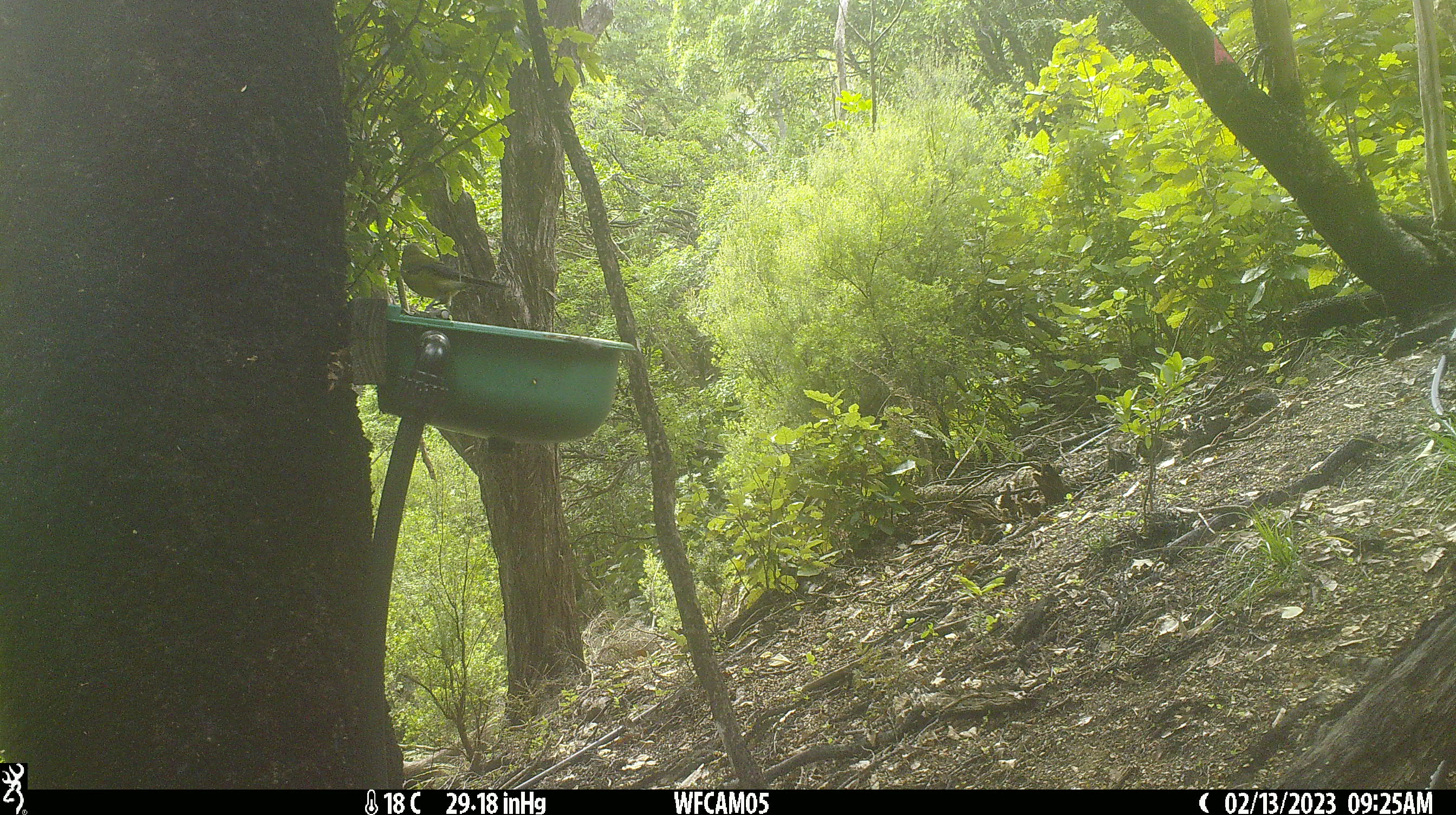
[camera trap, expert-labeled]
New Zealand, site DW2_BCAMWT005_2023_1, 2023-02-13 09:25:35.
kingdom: Animalia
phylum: Chordata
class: Aves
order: Passeriformes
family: Meliphagidae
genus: Anthornis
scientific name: Anthornis melanura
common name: new zealand bellbird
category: bellbird